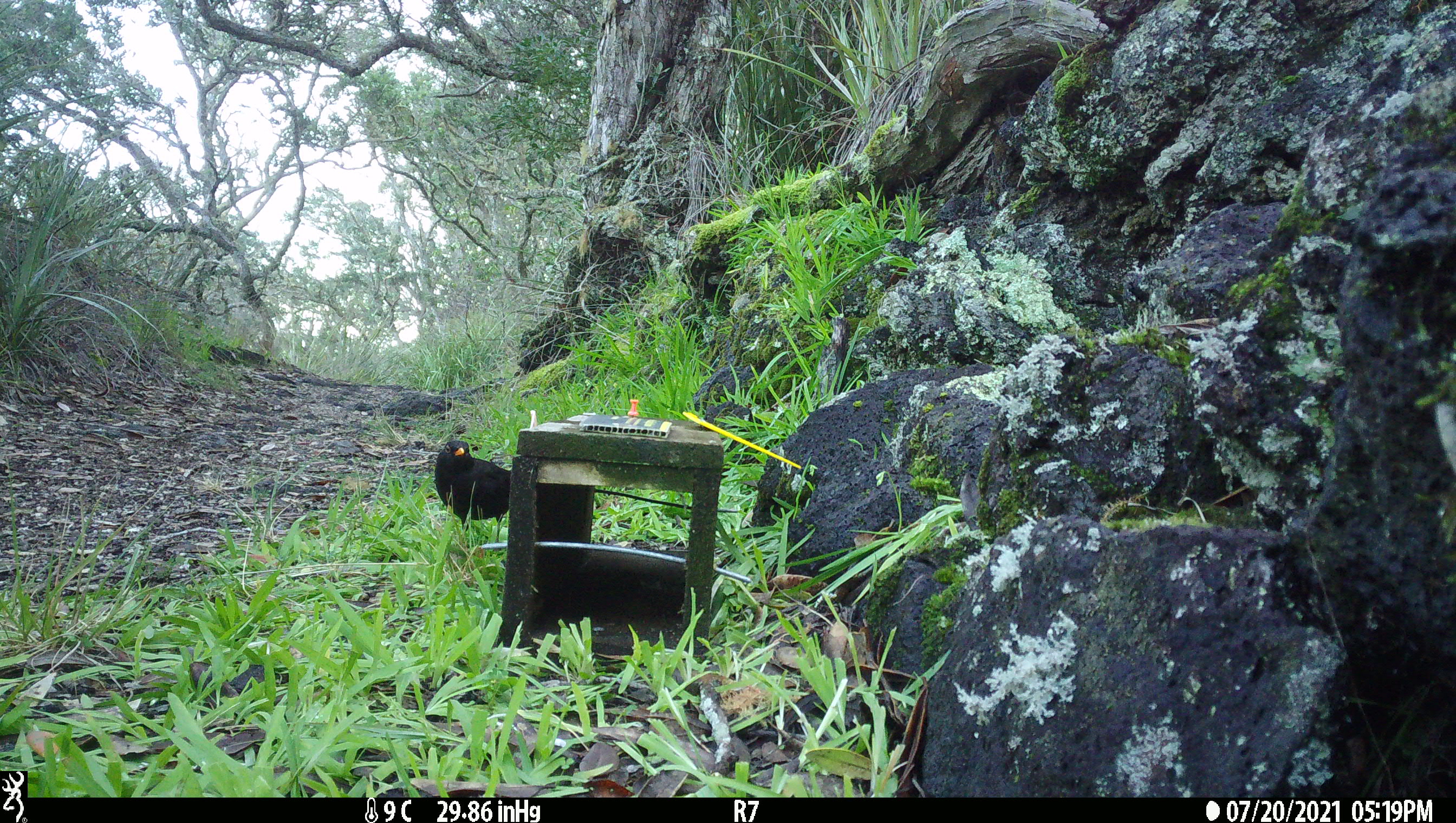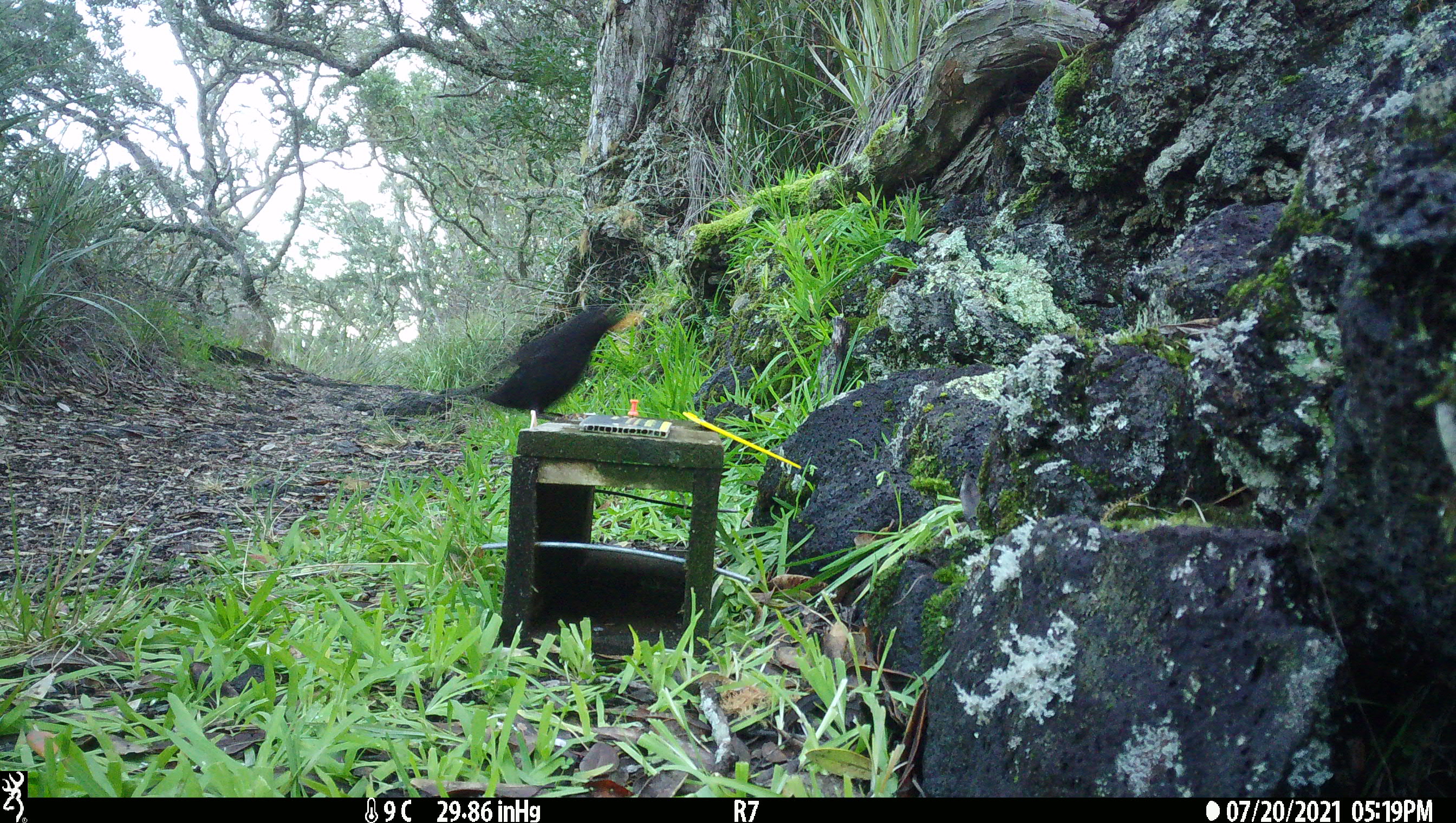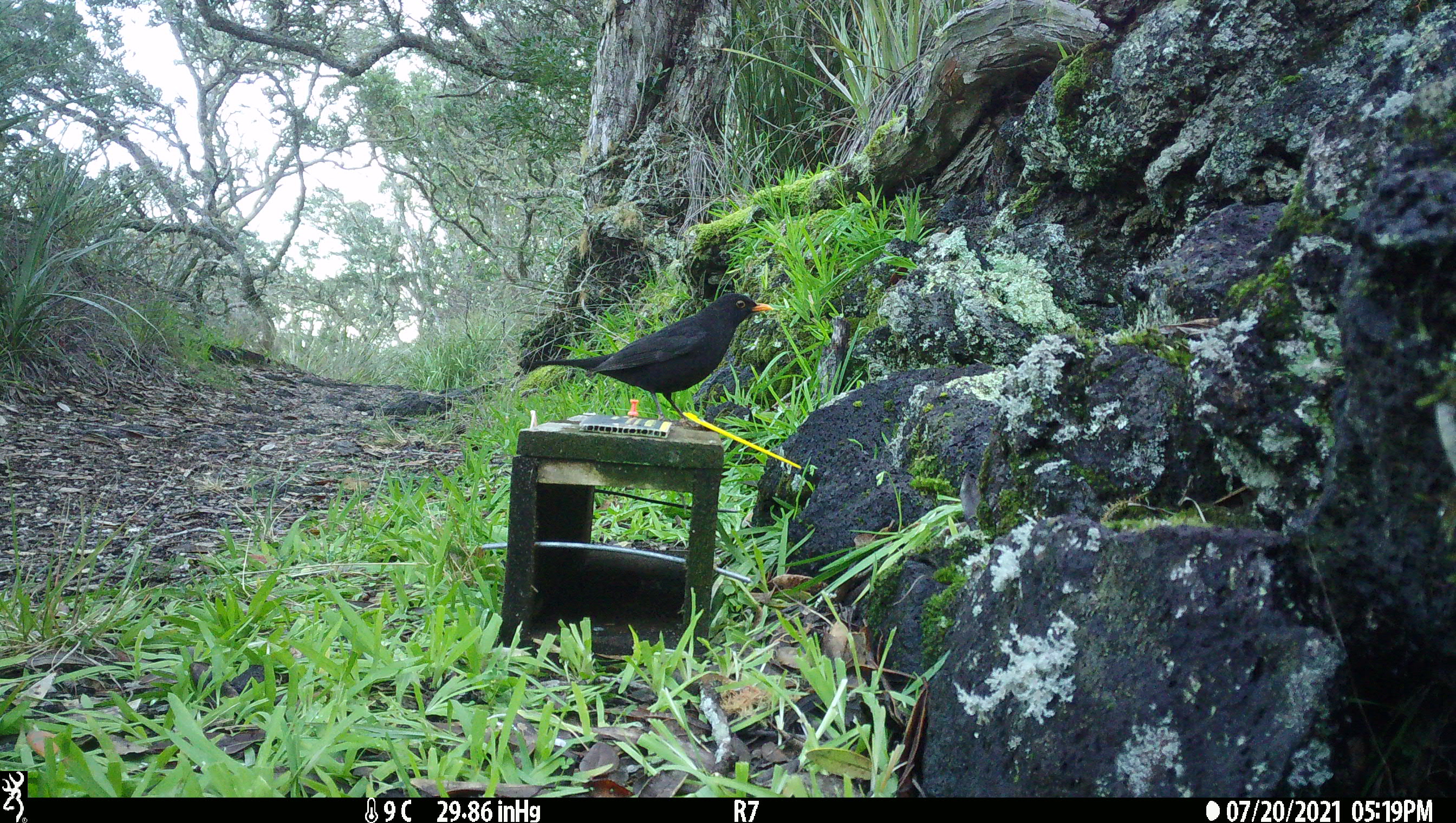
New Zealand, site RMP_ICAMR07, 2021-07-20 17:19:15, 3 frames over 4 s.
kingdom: Animalia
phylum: Chordata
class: Aves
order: Passeriformes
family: Turdidae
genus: Turdus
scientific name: Turdus merula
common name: eurasian blackbird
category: blackbird